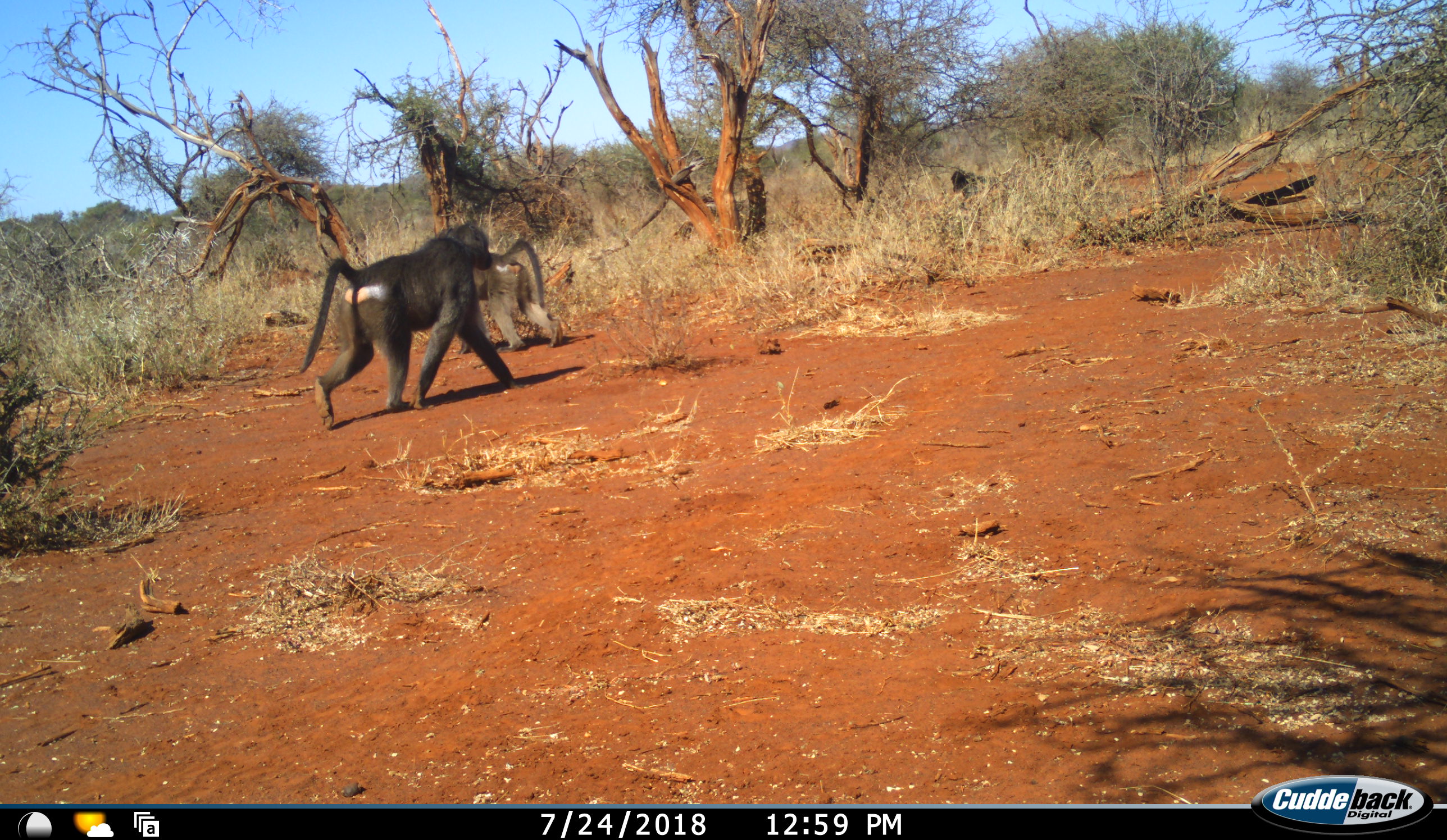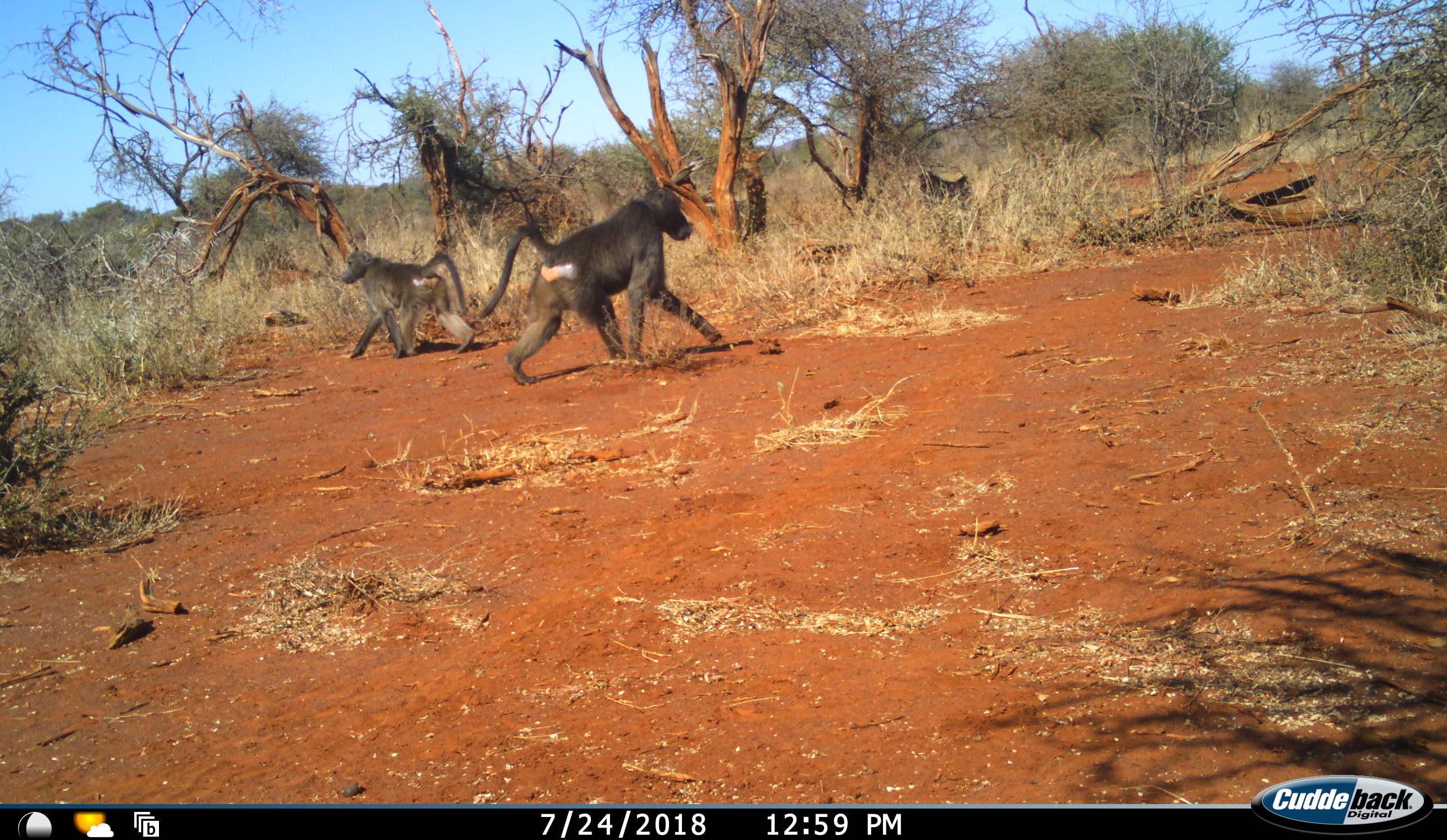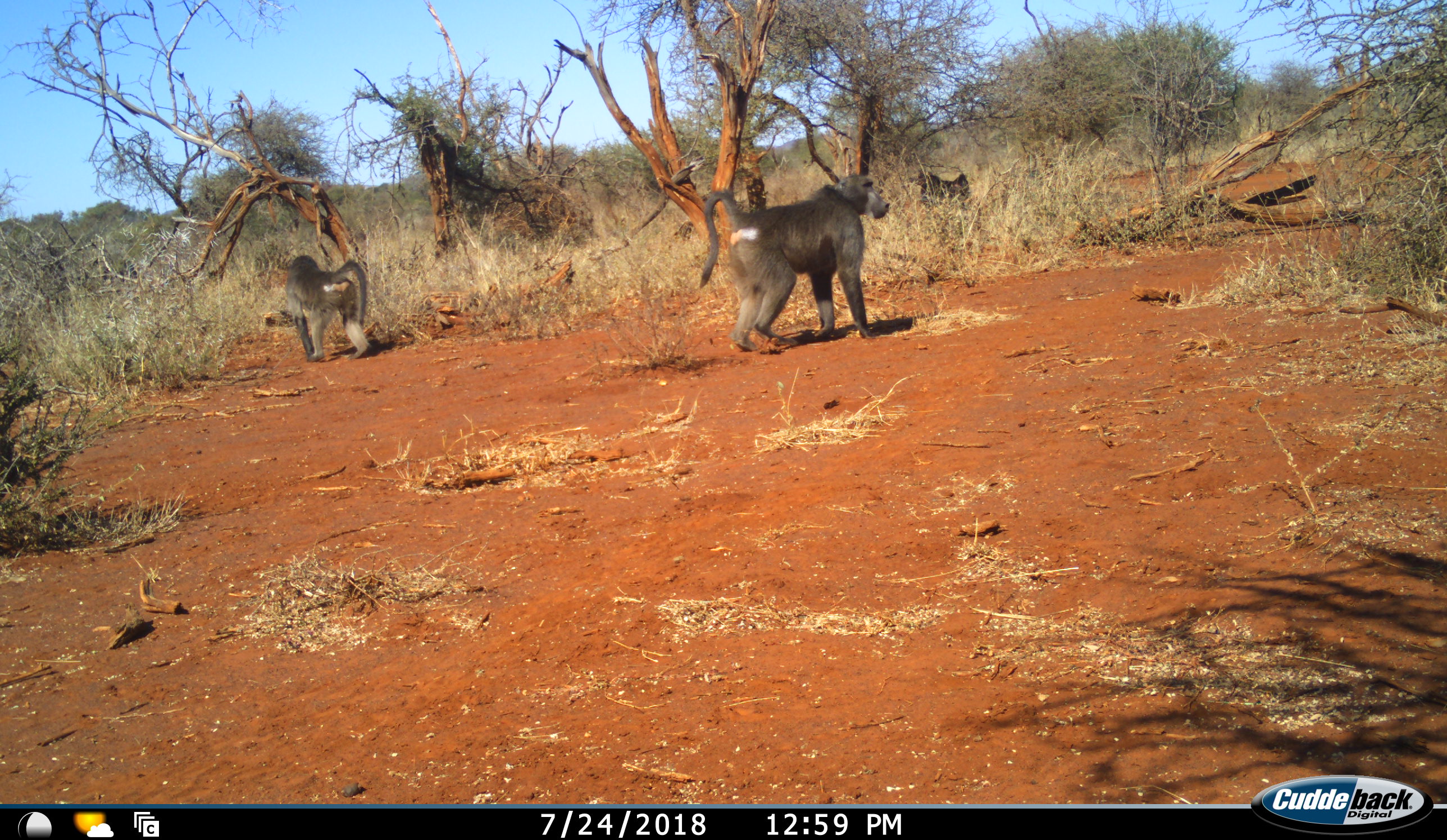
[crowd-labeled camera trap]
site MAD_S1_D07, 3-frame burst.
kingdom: Animalia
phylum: Chordata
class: Mammalia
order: Primates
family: Cercopithecidae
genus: Papio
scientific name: Papio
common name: baboon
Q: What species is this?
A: Baboon (Papio).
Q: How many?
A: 3.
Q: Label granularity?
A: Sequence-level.